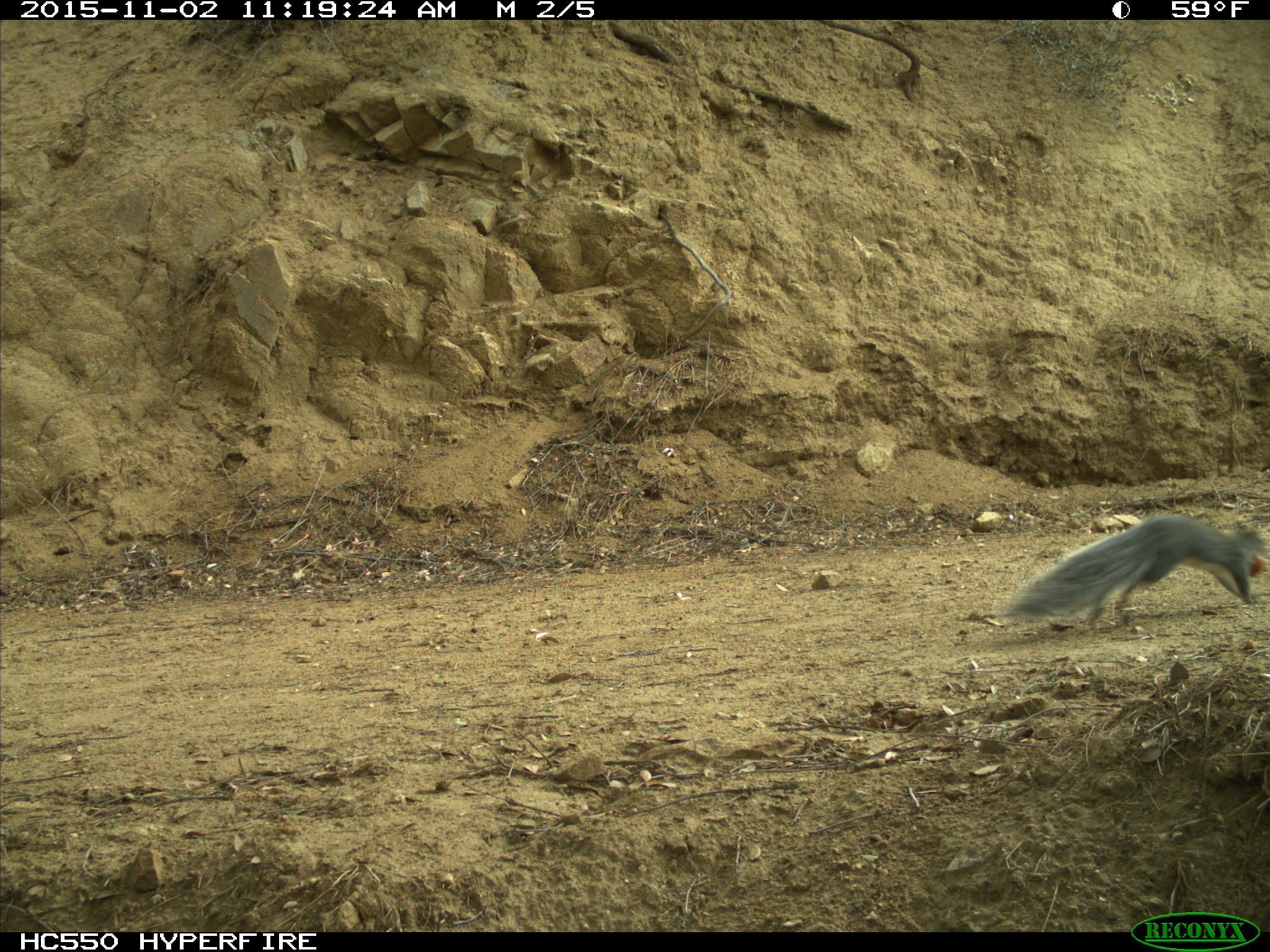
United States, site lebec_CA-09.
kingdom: Animalia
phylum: Chordata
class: Mammalia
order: Rodentia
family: Sciuridae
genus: Sciurus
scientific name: Sciurus carolinensis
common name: eastern gray squirrel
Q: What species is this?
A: Sciurus carolinensis (eastern gray squirrel).